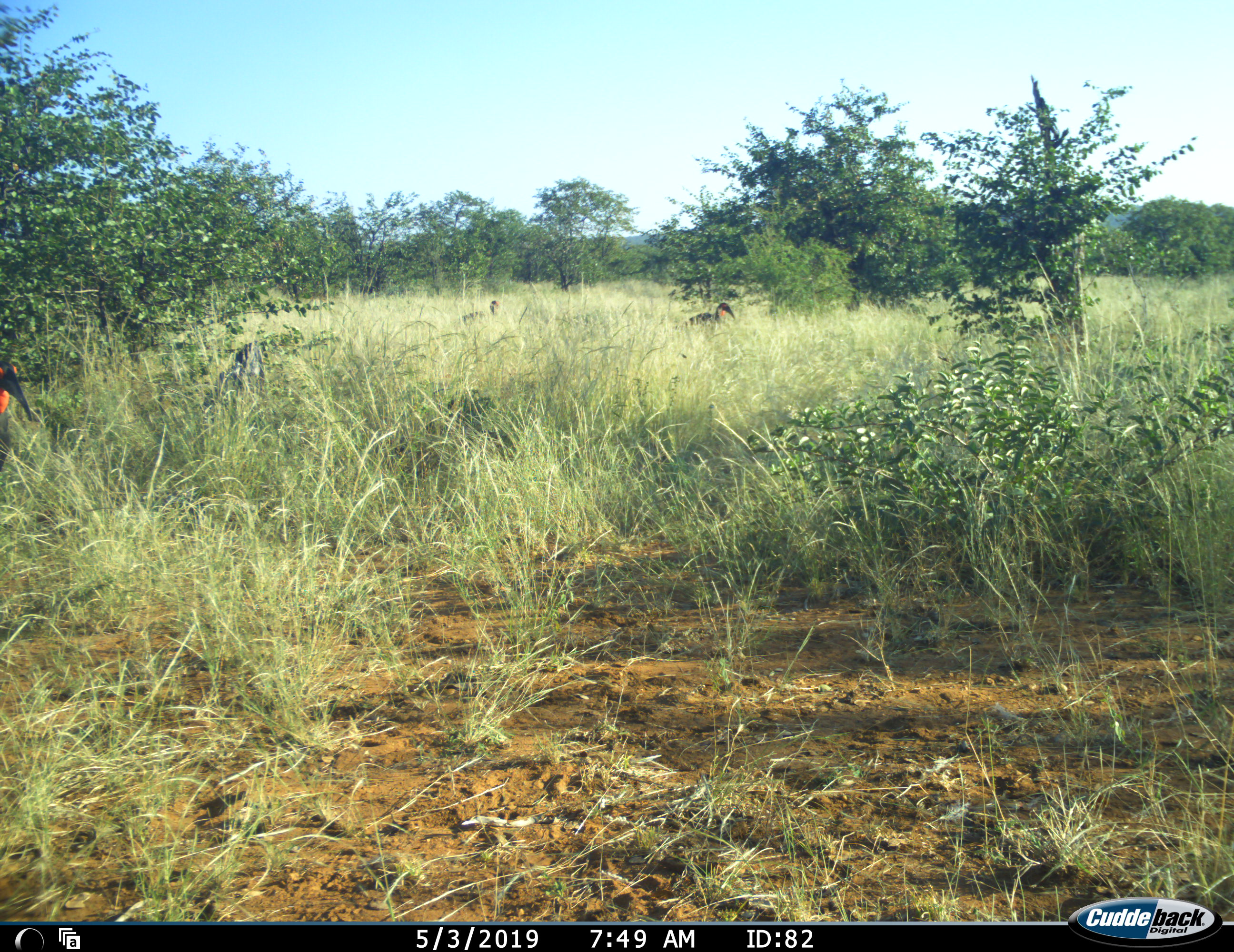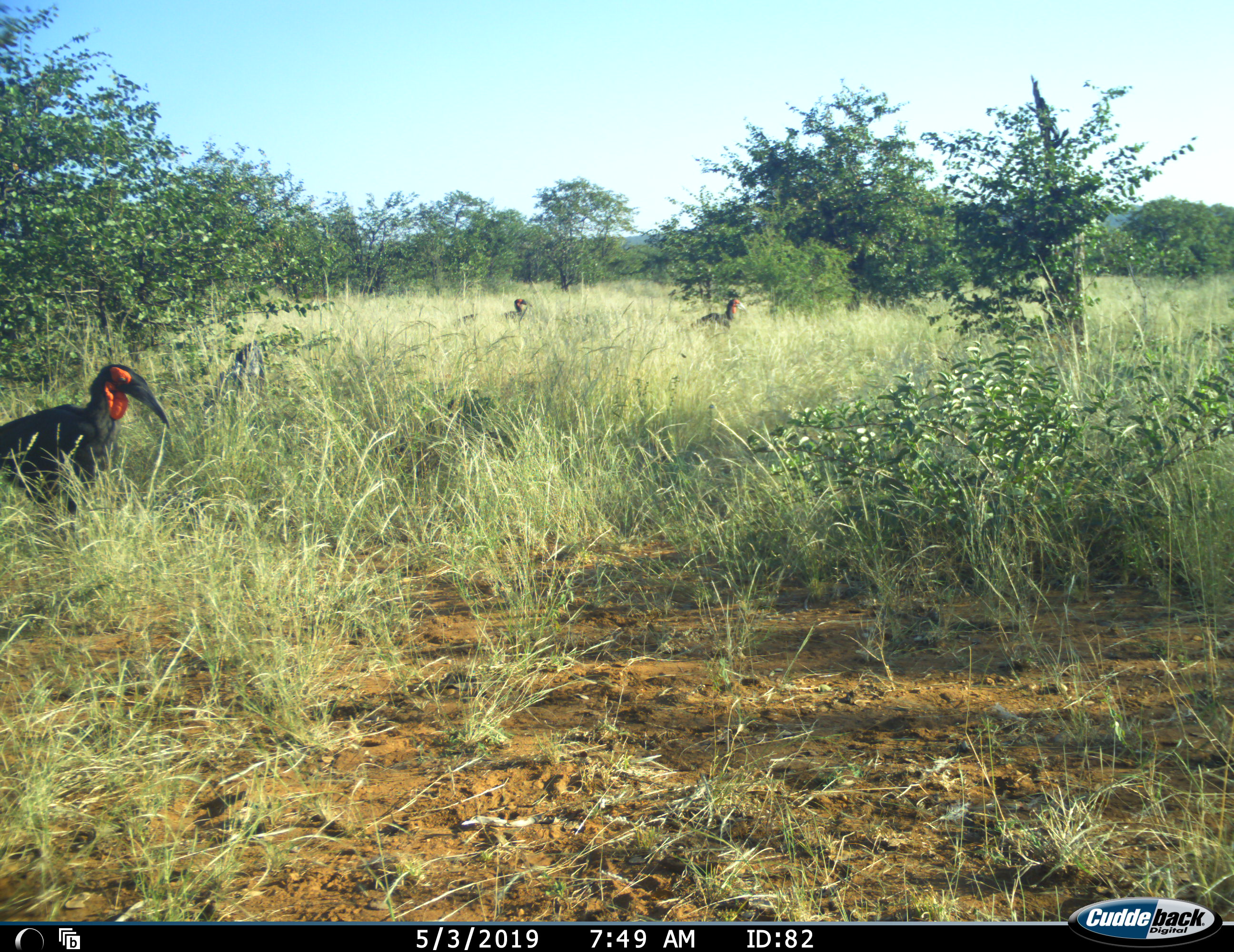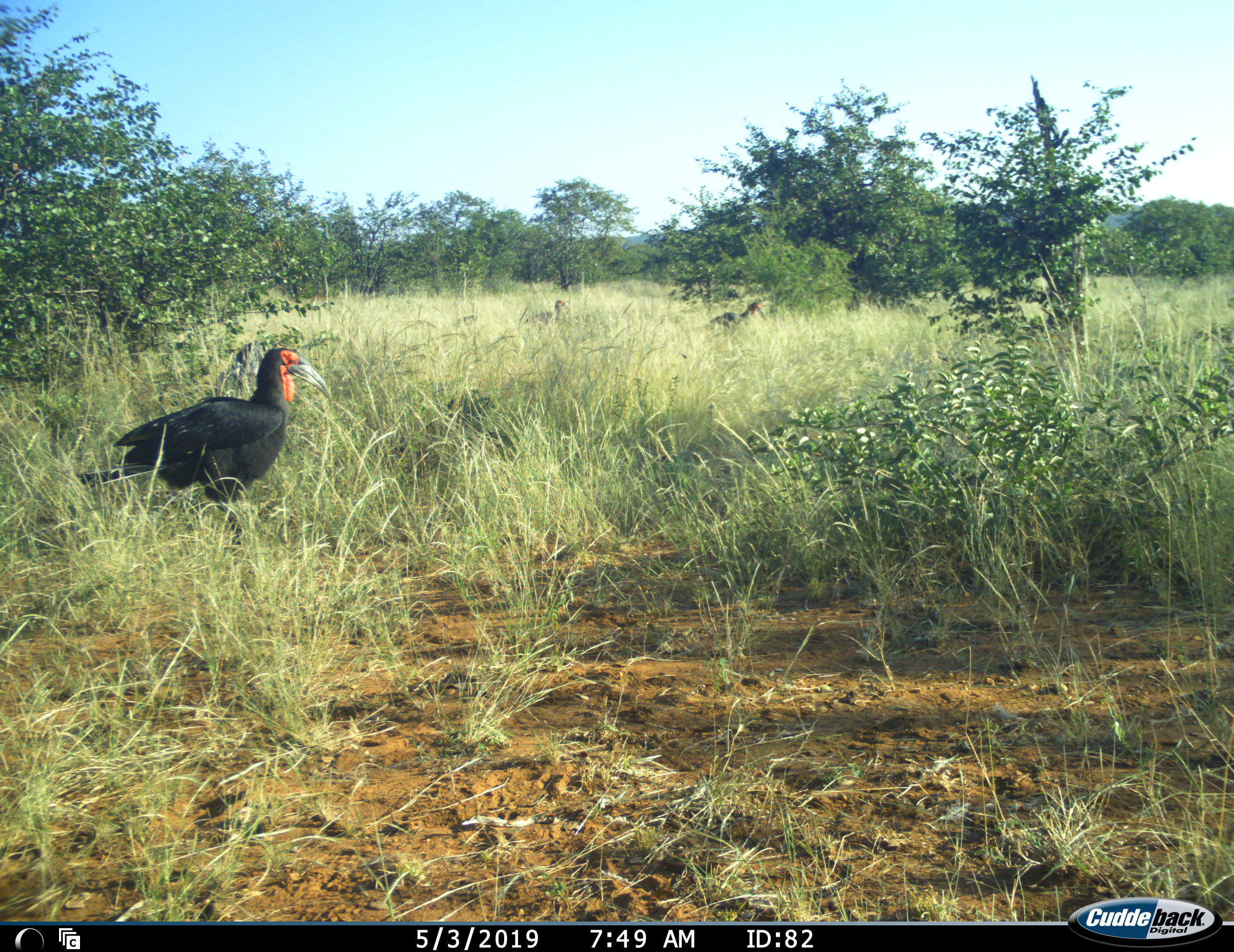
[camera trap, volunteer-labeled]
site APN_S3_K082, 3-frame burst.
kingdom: Animalia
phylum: Chordata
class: Aves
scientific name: Aves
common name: bird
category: birdother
Birdother (bird) (Aves), count 3. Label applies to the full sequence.